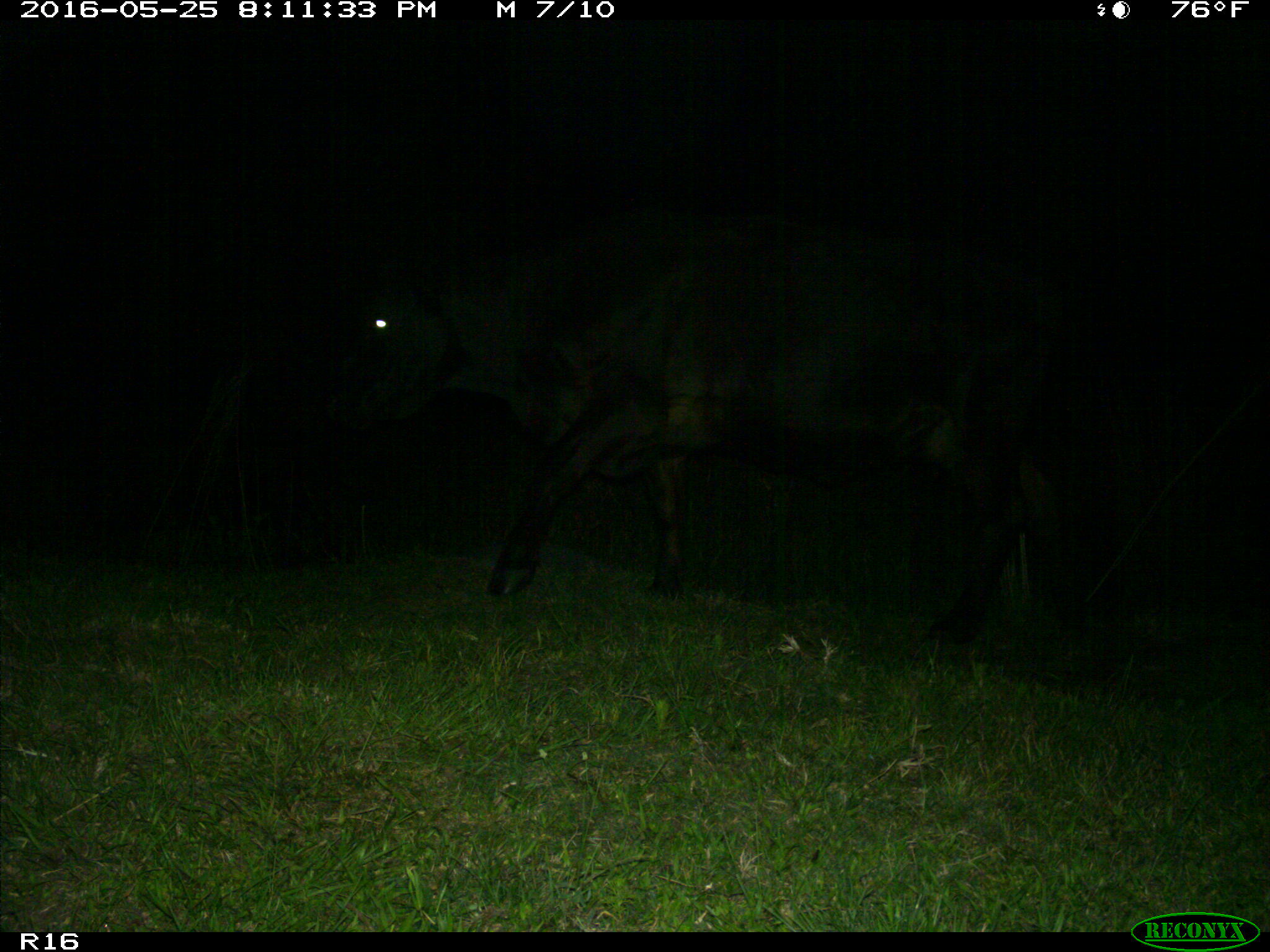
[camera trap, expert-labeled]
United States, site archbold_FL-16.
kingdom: Animalia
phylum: Chordata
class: Mammalia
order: Artiodactyla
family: Bovidae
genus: Bos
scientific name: Bos taurus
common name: domestic cow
Bos taurus (domestic cow).